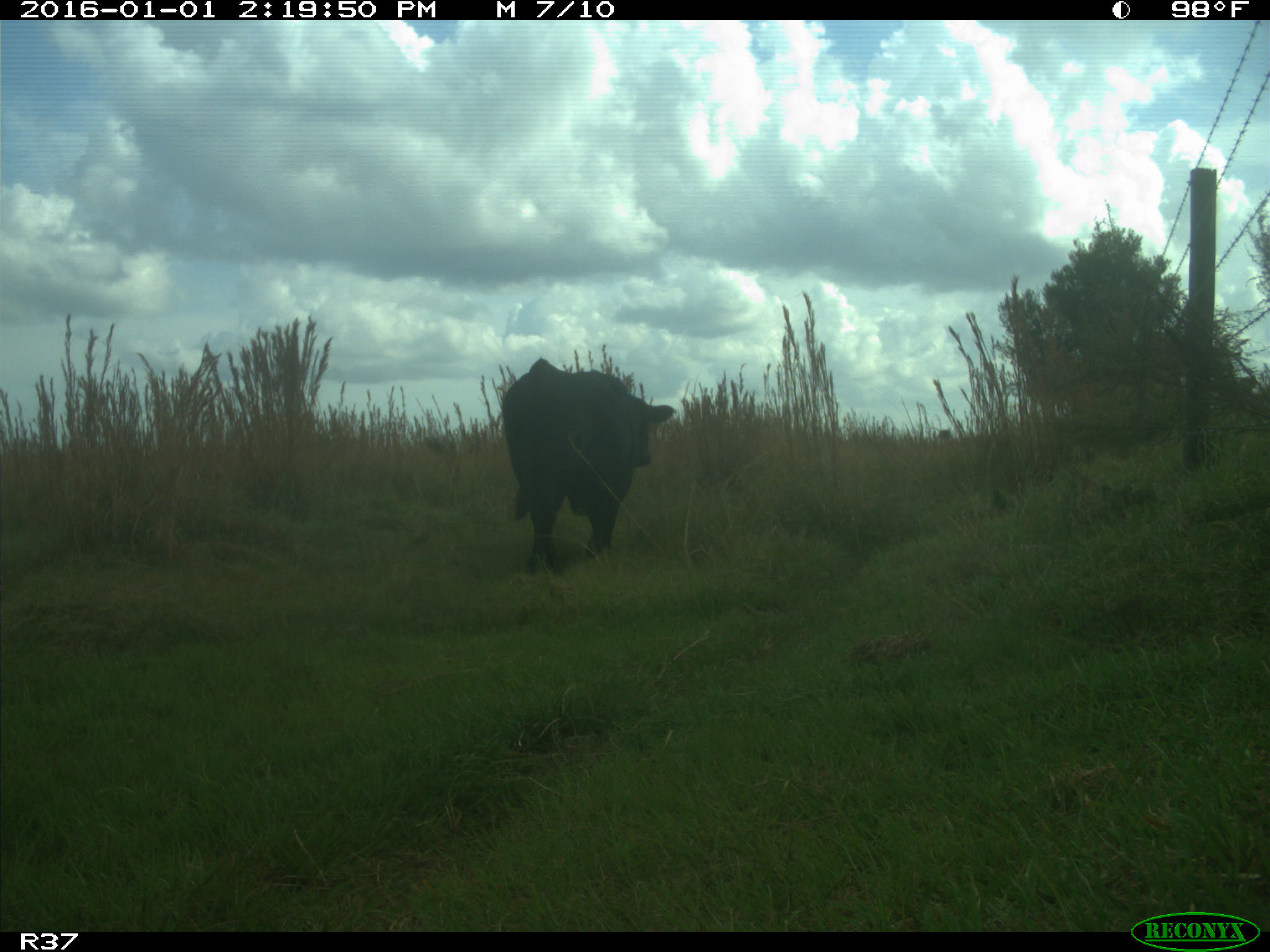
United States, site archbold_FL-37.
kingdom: Animalia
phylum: Chordata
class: Mammalia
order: Artiodactyla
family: Bovidae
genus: Bos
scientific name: Bos taurus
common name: domestic cow